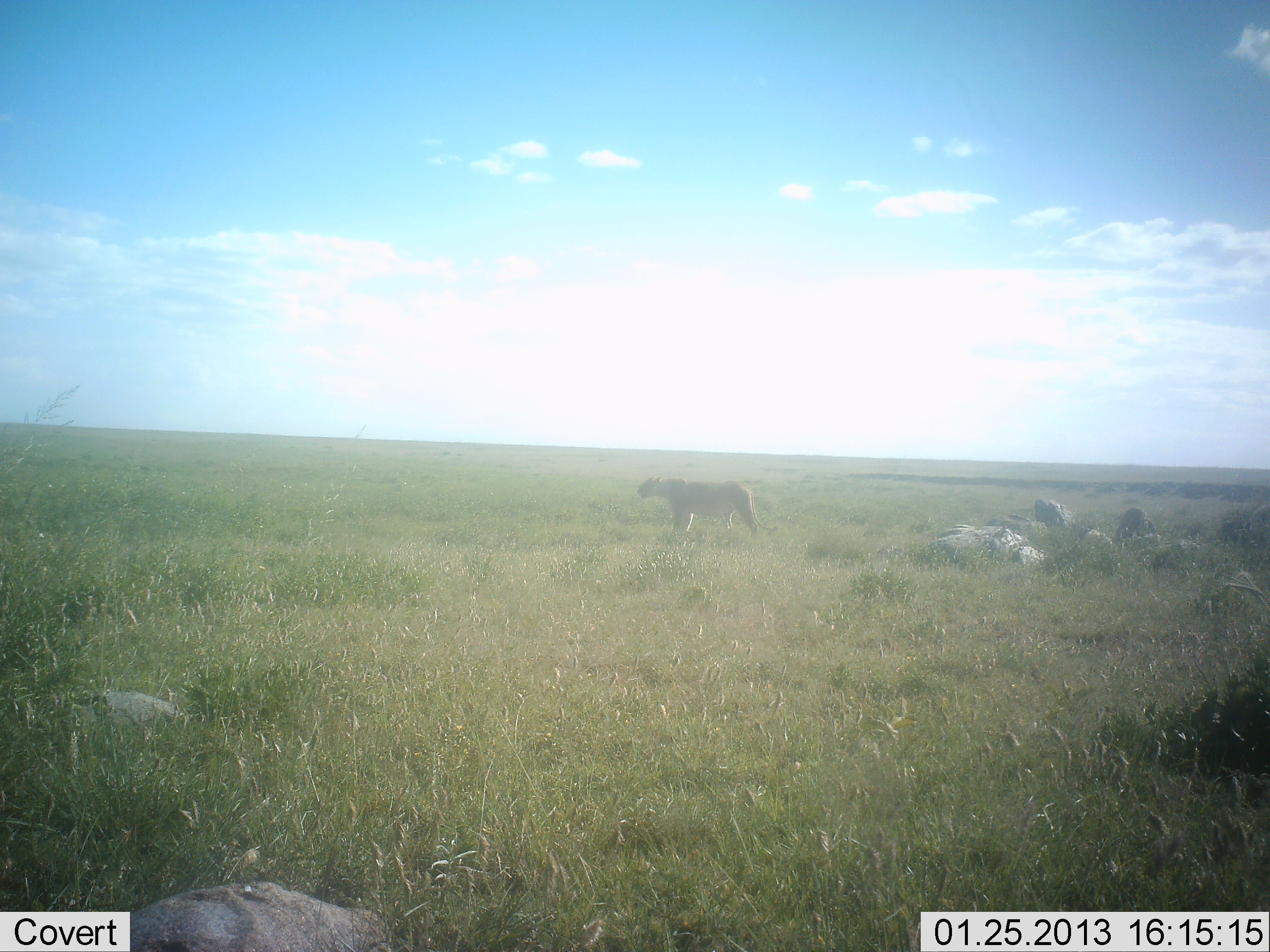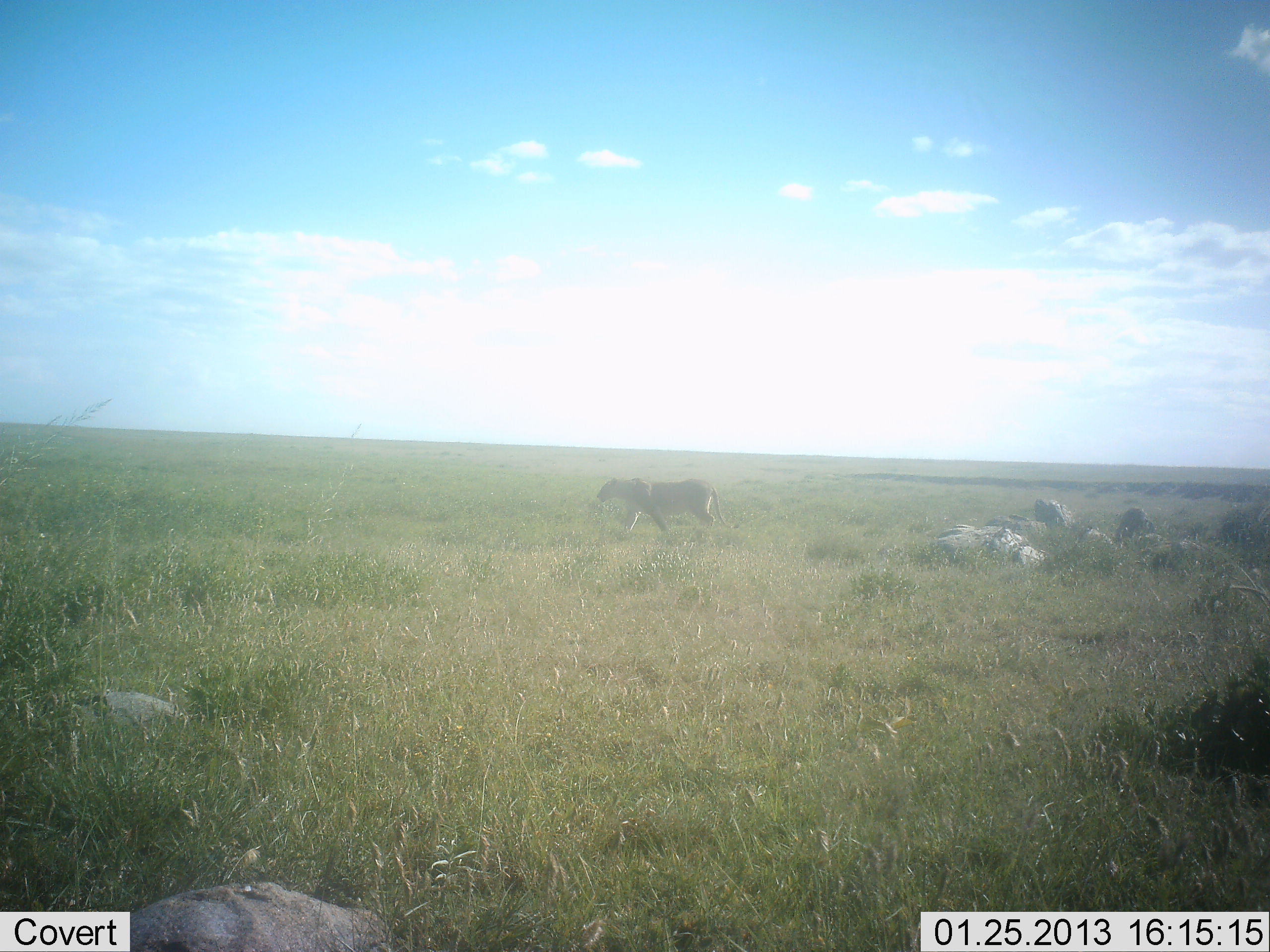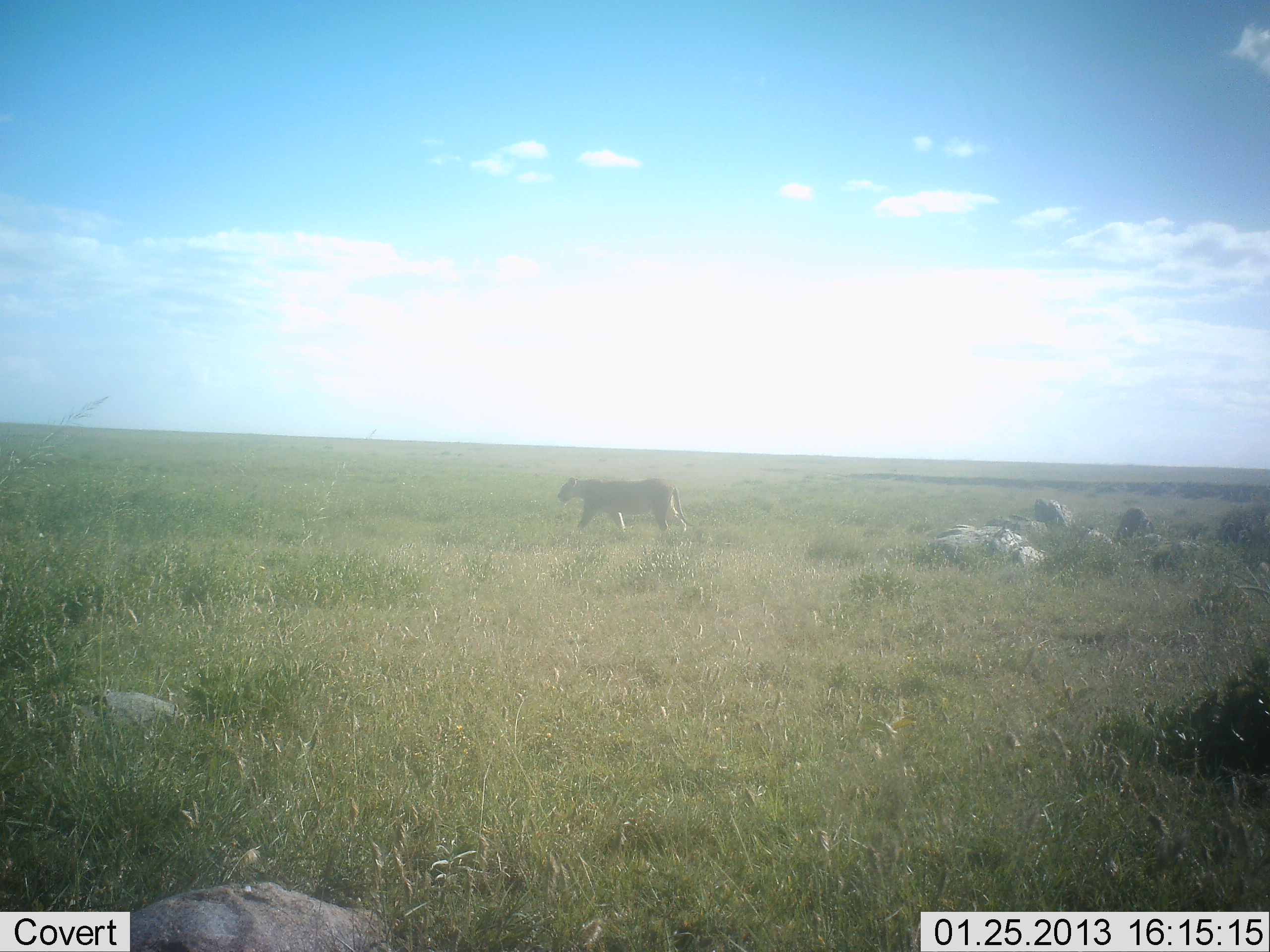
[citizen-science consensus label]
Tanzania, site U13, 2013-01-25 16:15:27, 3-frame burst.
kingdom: Animalia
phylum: Chordata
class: Mammalia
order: Carnivora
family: Felidae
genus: Panthera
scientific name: Panthera leo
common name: lion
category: lionfemale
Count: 1.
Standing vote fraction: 0%.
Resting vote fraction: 0%.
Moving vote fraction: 100%.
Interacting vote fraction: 0%.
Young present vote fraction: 0%.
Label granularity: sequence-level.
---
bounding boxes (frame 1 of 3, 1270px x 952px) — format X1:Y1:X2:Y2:
animal: 636:476:780:544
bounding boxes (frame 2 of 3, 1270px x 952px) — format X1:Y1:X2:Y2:
animal: 597:475:741:540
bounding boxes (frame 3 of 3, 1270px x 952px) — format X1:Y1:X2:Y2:
animal: 556:476:693:537